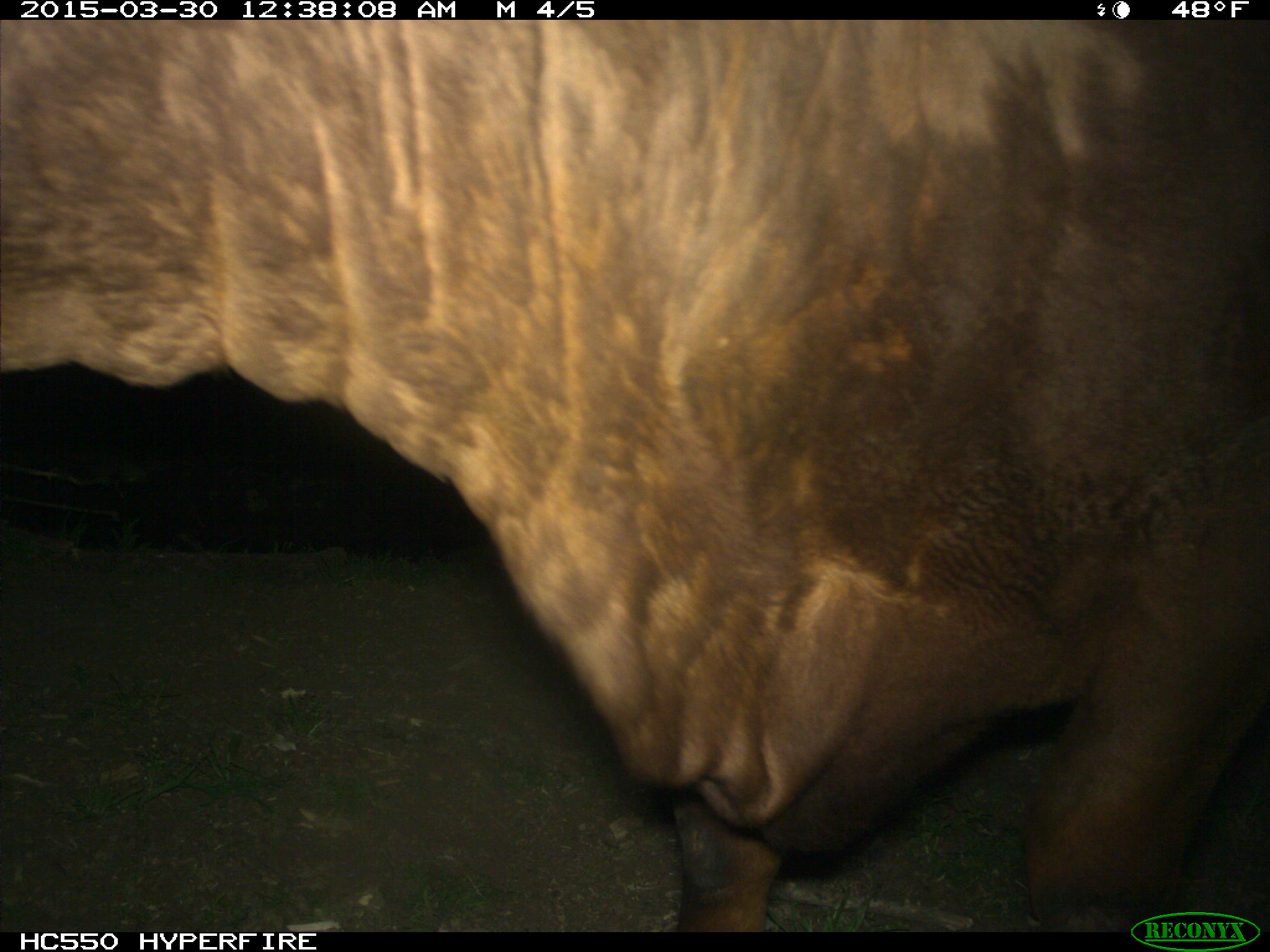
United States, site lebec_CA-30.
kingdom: Animalia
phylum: Chordata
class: Mammalia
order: Artiodactyla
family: Bovidae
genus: Bos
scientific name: Bos taurus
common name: domestic cow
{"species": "Bos taurus (domestic cow)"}